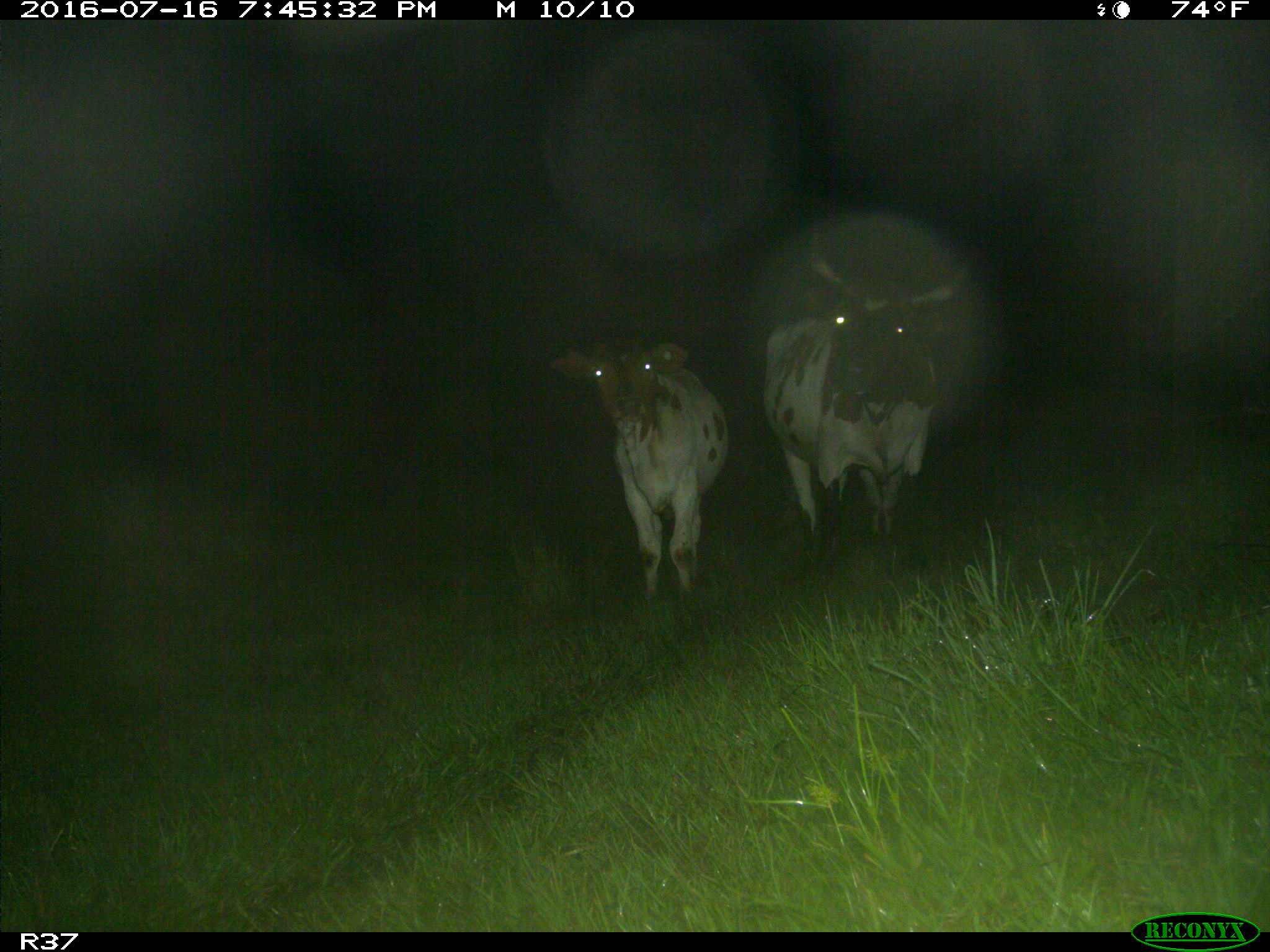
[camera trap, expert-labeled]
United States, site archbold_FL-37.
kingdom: Animalia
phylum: Chordata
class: Mammalia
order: Artiodactyla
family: Bovidae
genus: Bos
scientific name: Bos taurus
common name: domestic cow